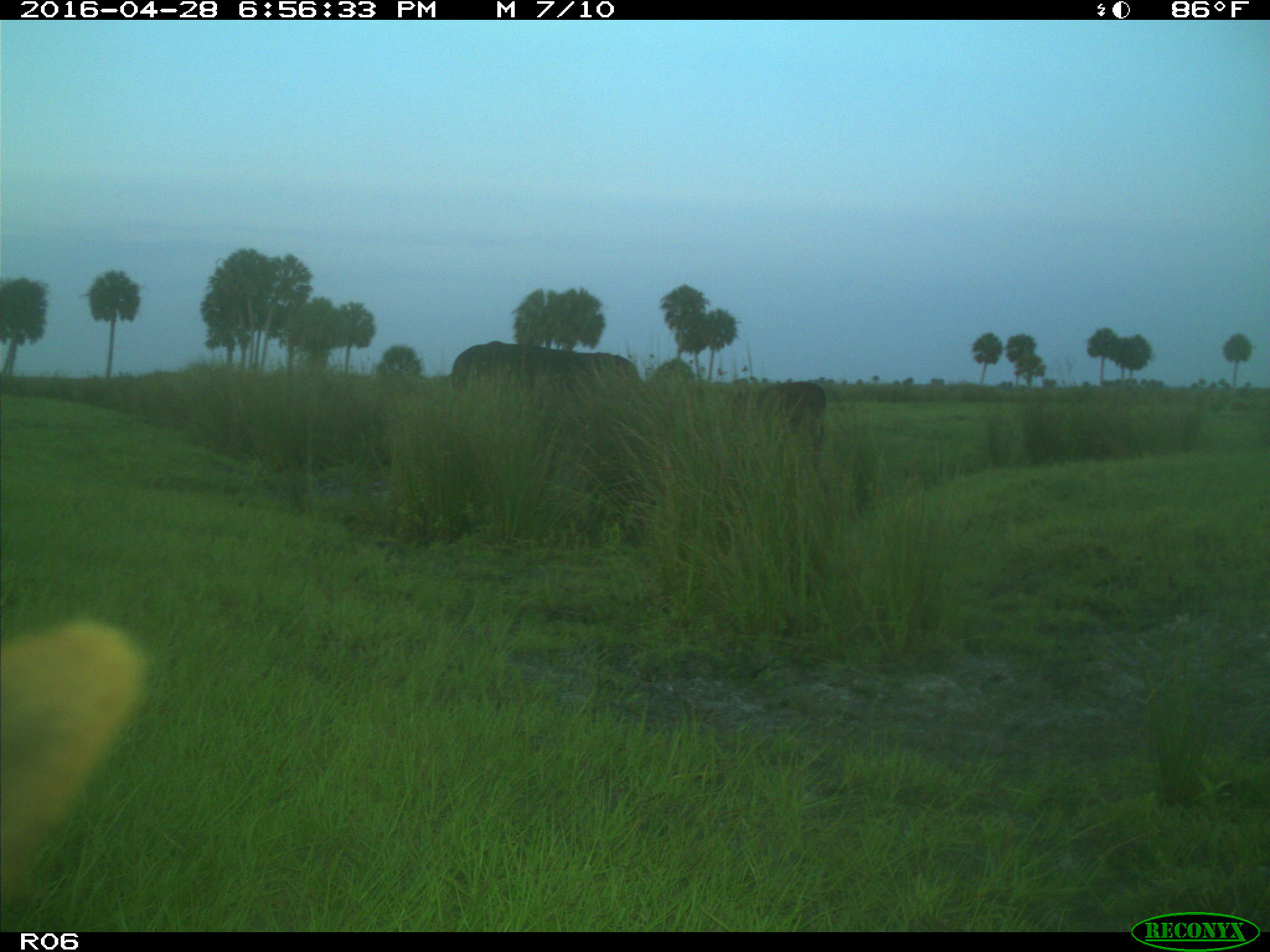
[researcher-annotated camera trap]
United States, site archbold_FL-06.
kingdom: Animalia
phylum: Chordata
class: Mammalia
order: Artiodactyla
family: Bovidae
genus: Bos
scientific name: Bos taurus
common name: domestic cow